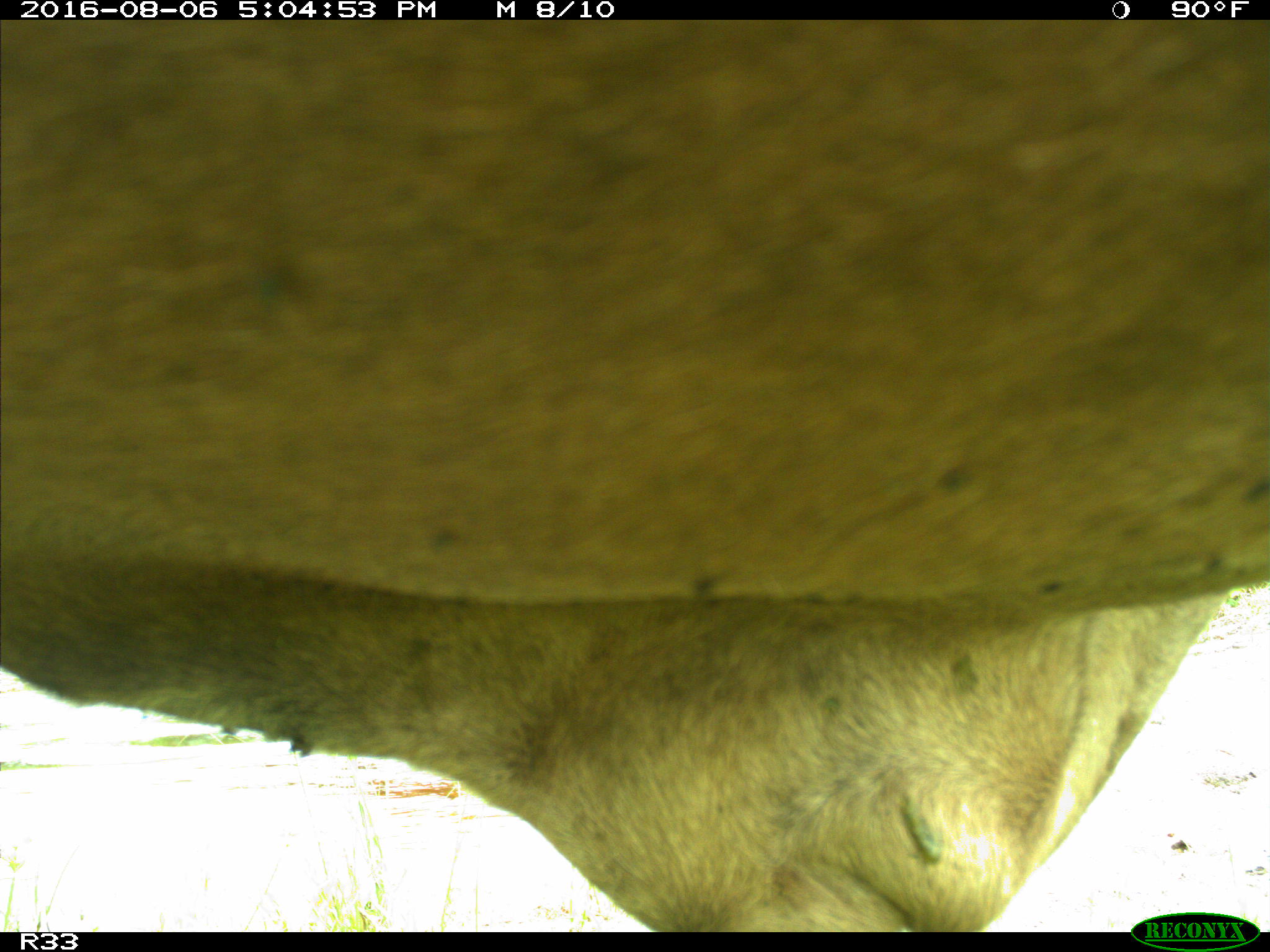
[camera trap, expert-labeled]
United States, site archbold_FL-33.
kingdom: Animalia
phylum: Chordata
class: Mammalia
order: Artiodactyla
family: Bovidae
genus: Bos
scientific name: Bos taurus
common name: domestic cow